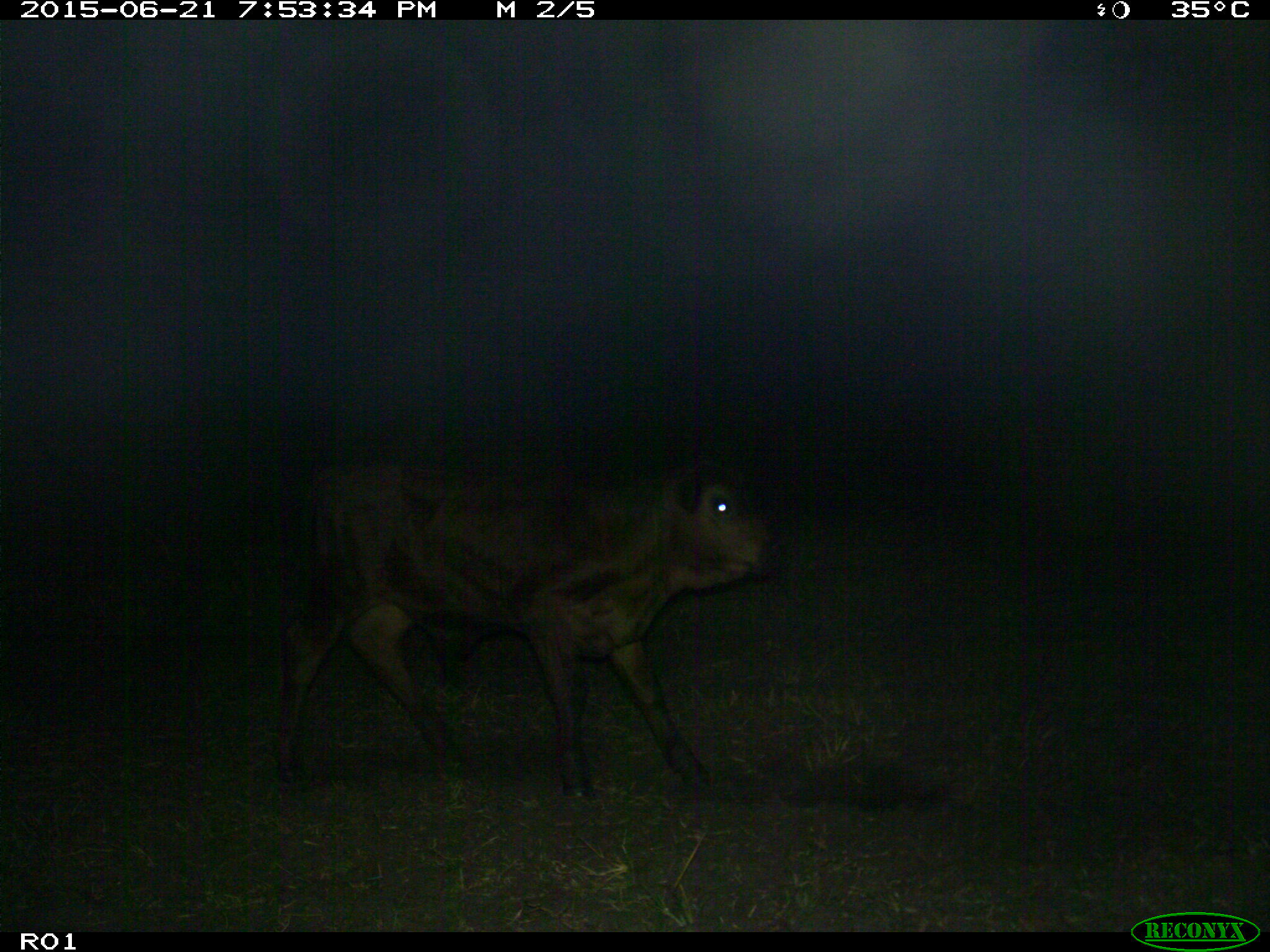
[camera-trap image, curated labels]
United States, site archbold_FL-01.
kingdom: Animalia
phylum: Chordata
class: Mammalia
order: Artiodactyla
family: Bovidae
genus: Bos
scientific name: Bos taurus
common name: domestic cow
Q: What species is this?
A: Bos taurus (domestic cow).